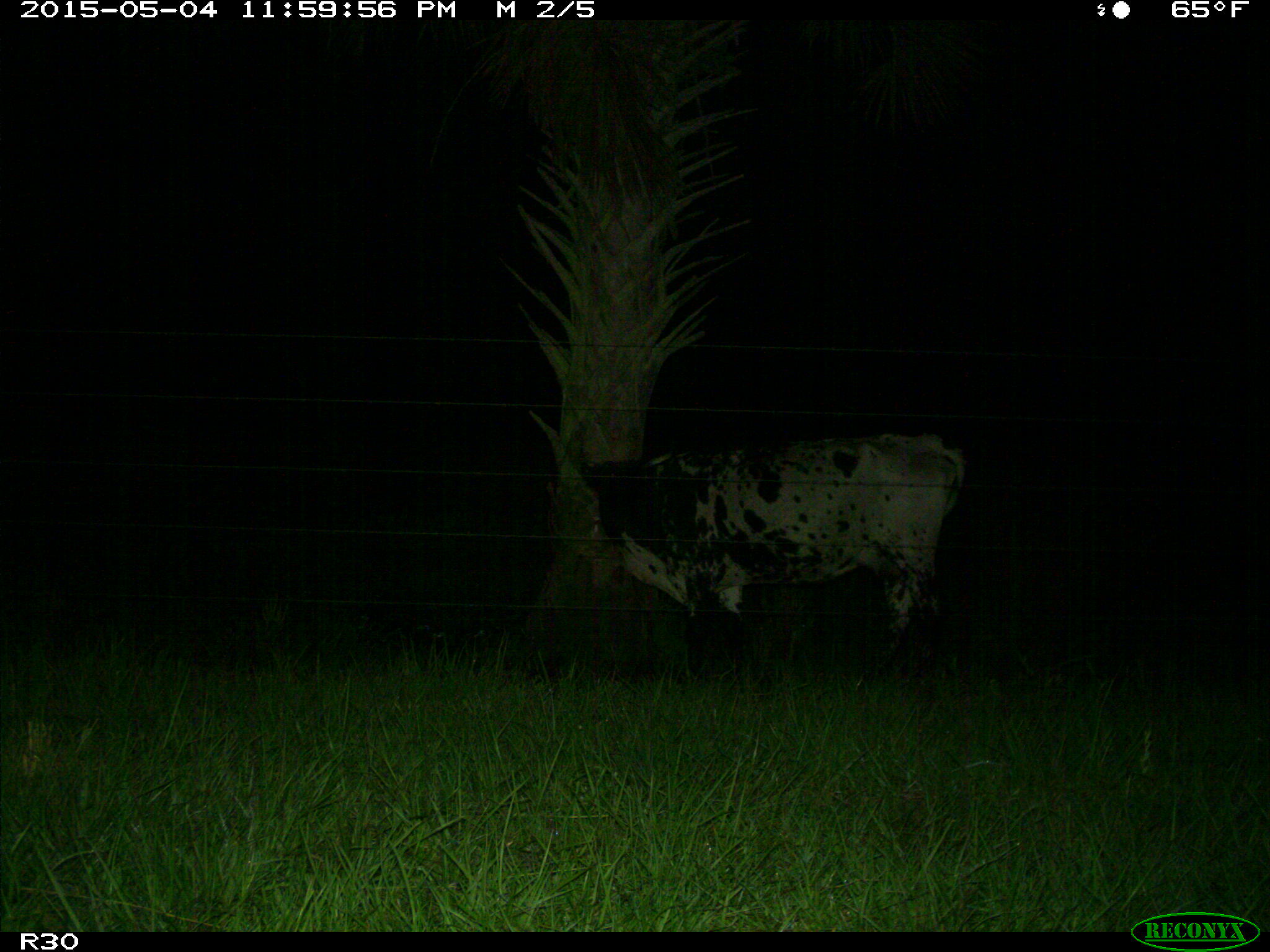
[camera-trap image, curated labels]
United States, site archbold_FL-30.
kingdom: Animalia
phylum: Chordata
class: Mammalia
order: Artiodactyla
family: Bovidae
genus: Bos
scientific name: Bos taurus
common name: domestic cow